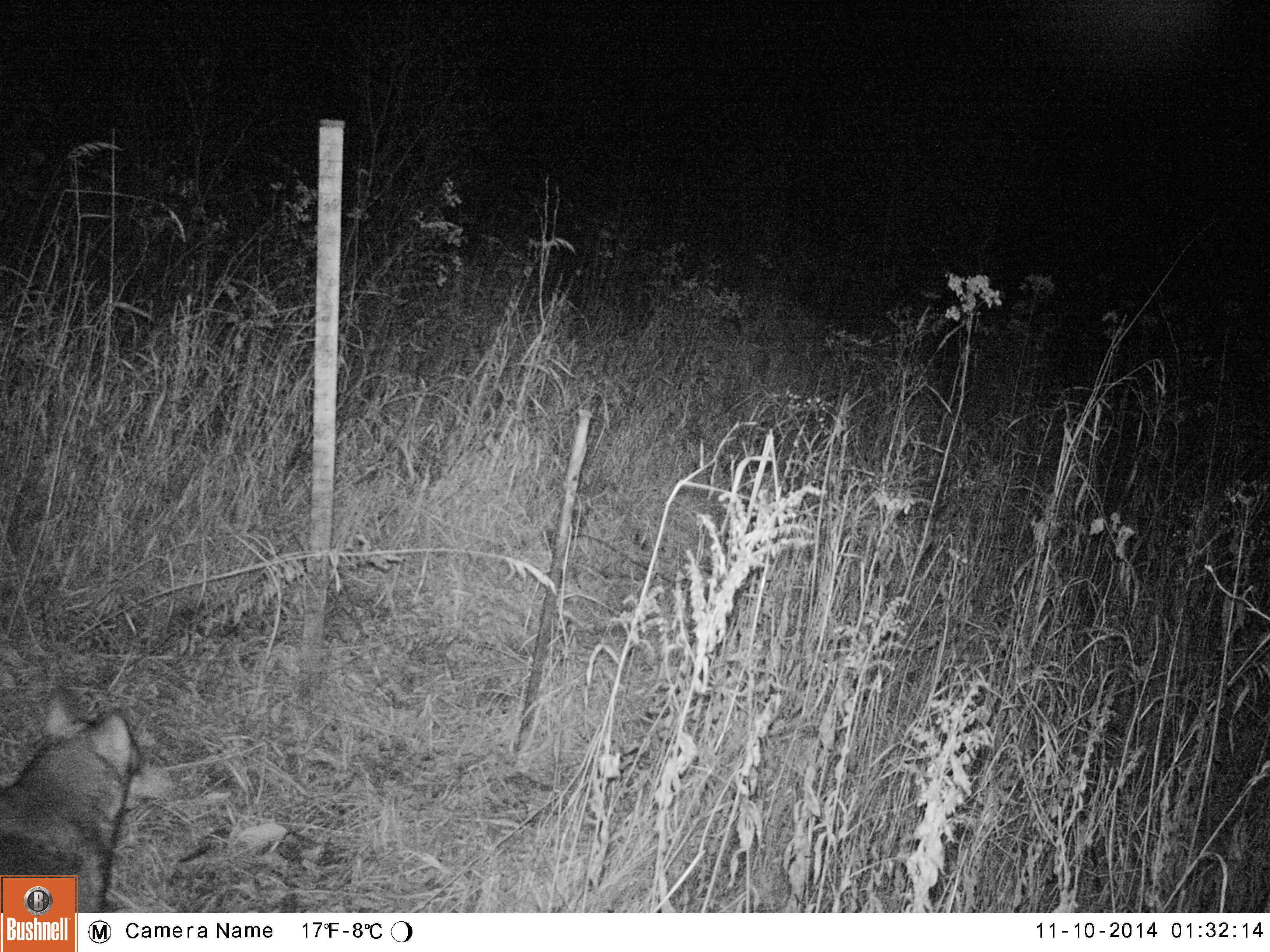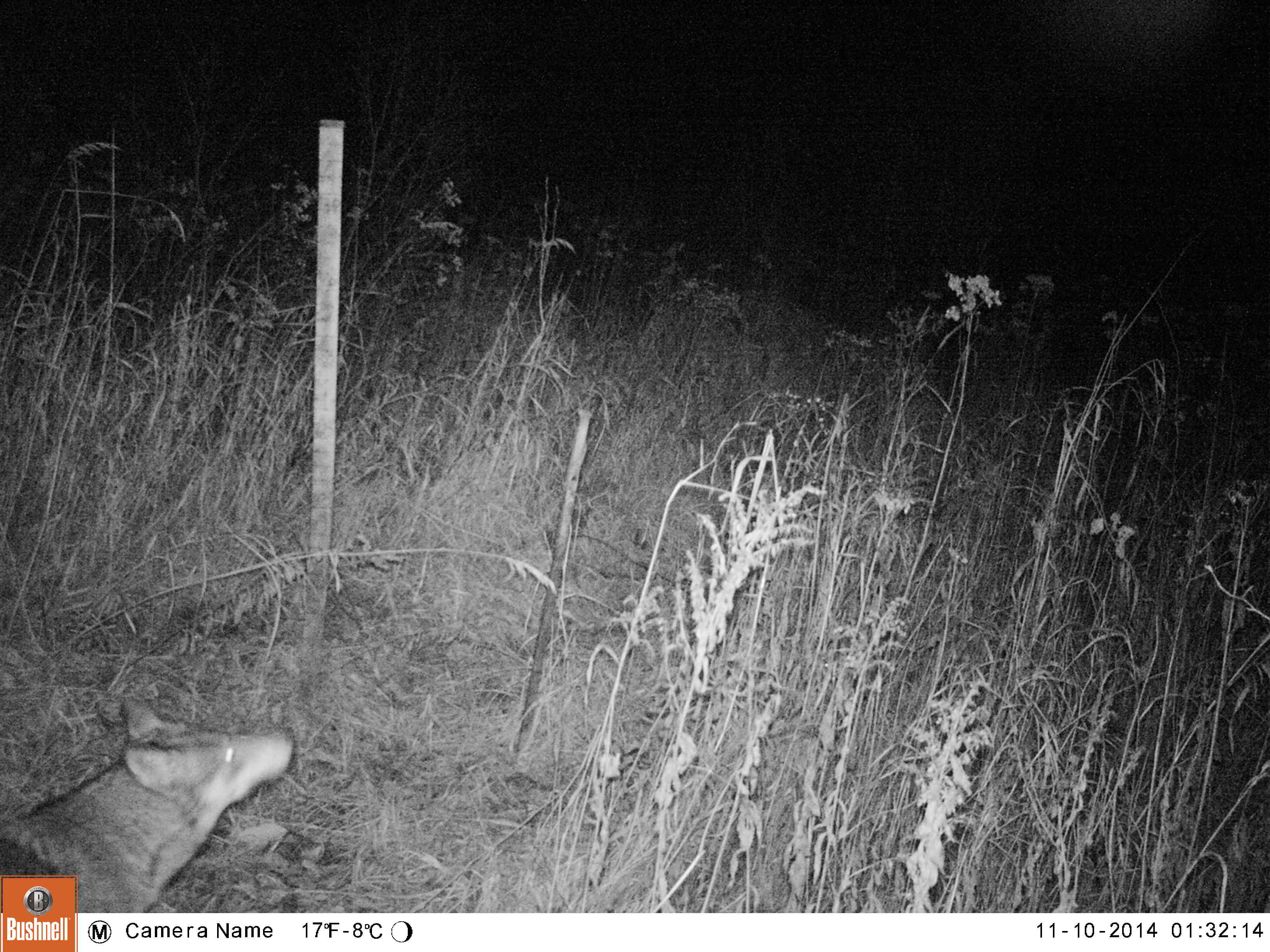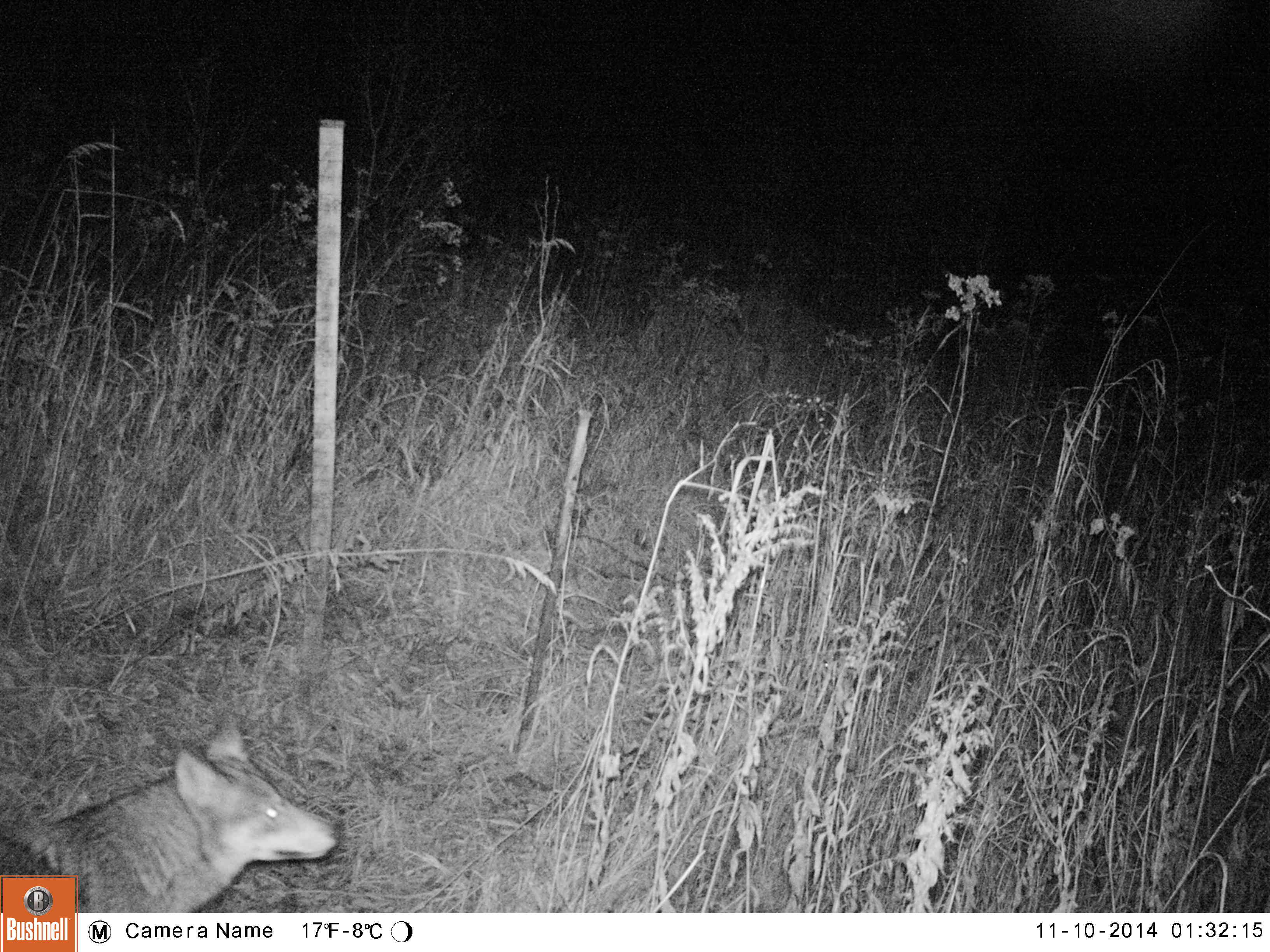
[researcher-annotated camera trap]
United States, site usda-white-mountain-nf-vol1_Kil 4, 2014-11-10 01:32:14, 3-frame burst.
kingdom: Animalia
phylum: Chordata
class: Mammalia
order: Carnivora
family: Canidae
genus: Canis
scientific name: Canis latrans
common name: coyote